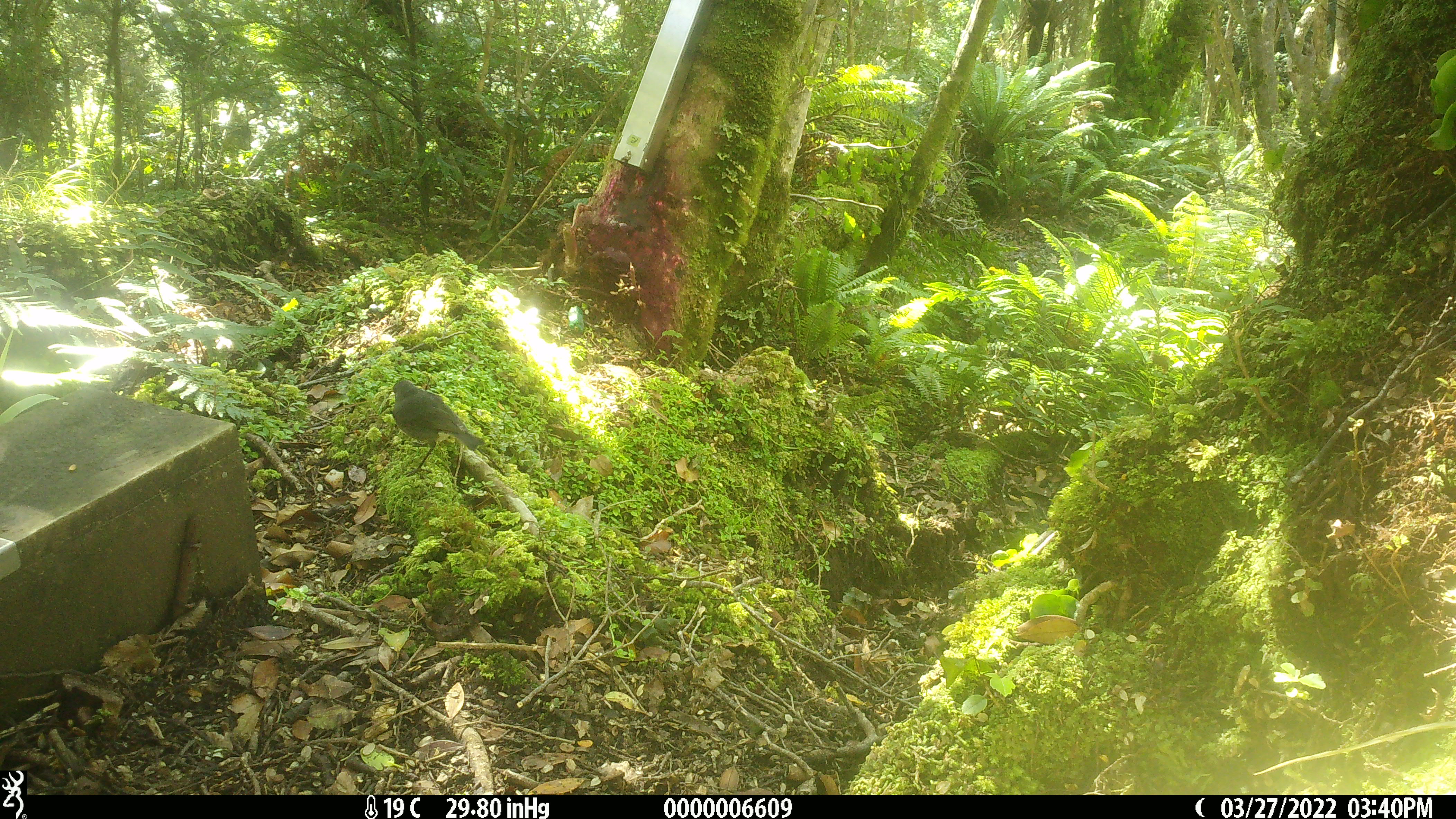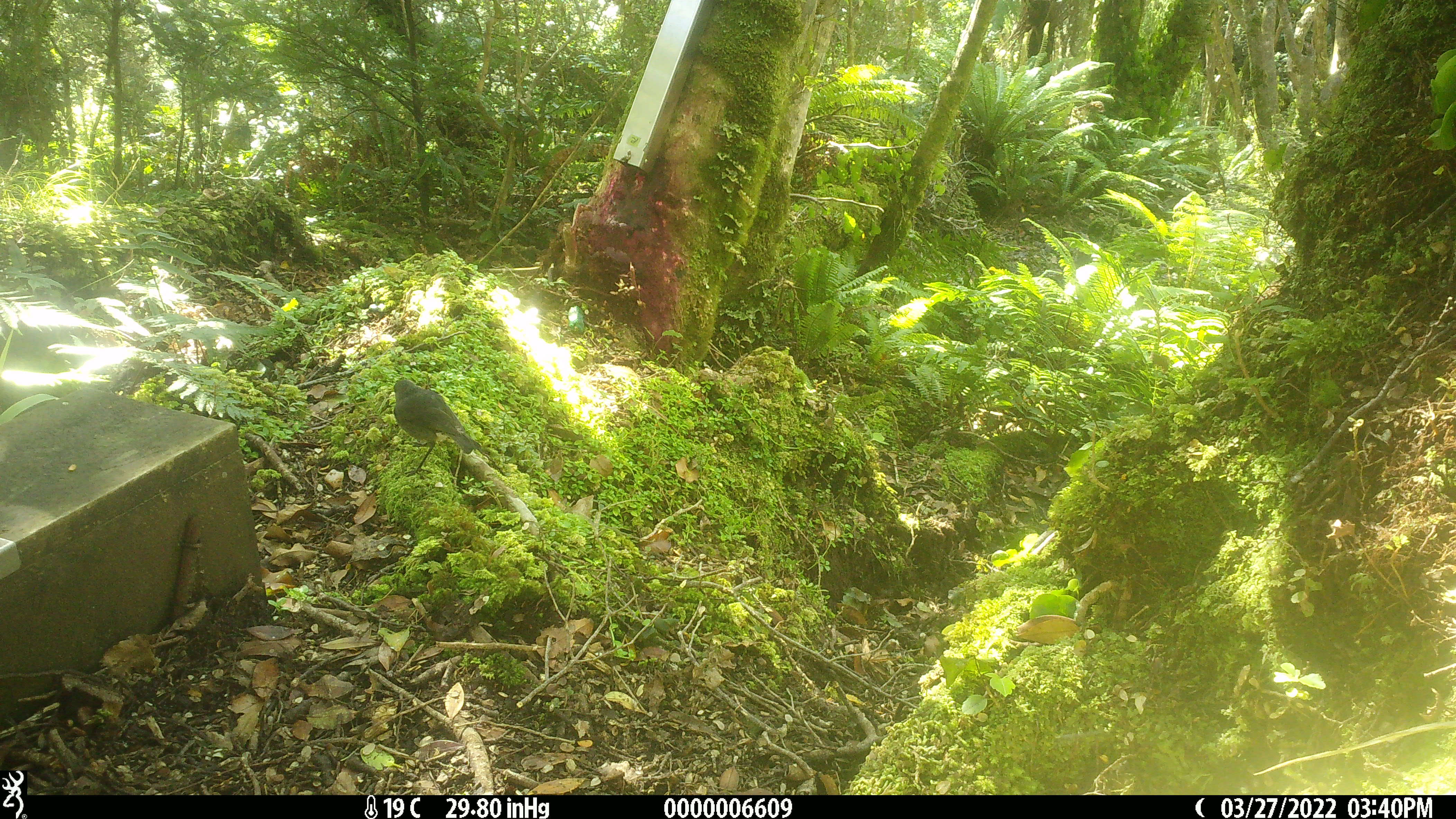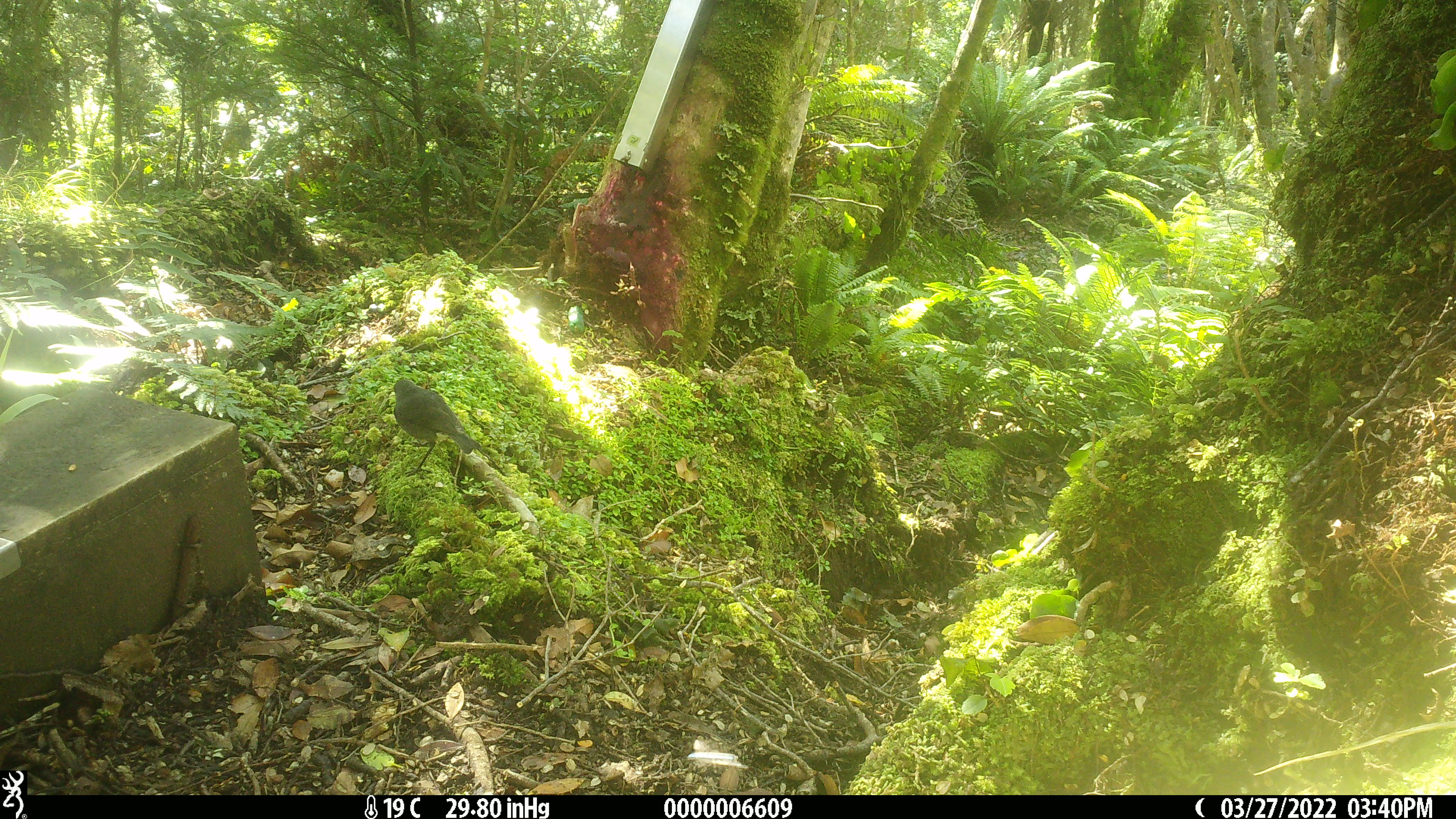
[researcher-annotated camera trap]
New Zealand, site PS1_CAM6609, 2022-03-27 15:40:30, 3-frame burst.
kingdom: Animalia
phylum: Chordata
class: Aves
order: Passeriformes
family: Petroicidae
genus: Petroica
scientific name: Petroica australis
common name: new zealand robin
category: robin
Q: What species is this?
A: Robin (new zealand robin) (Petroica australis).